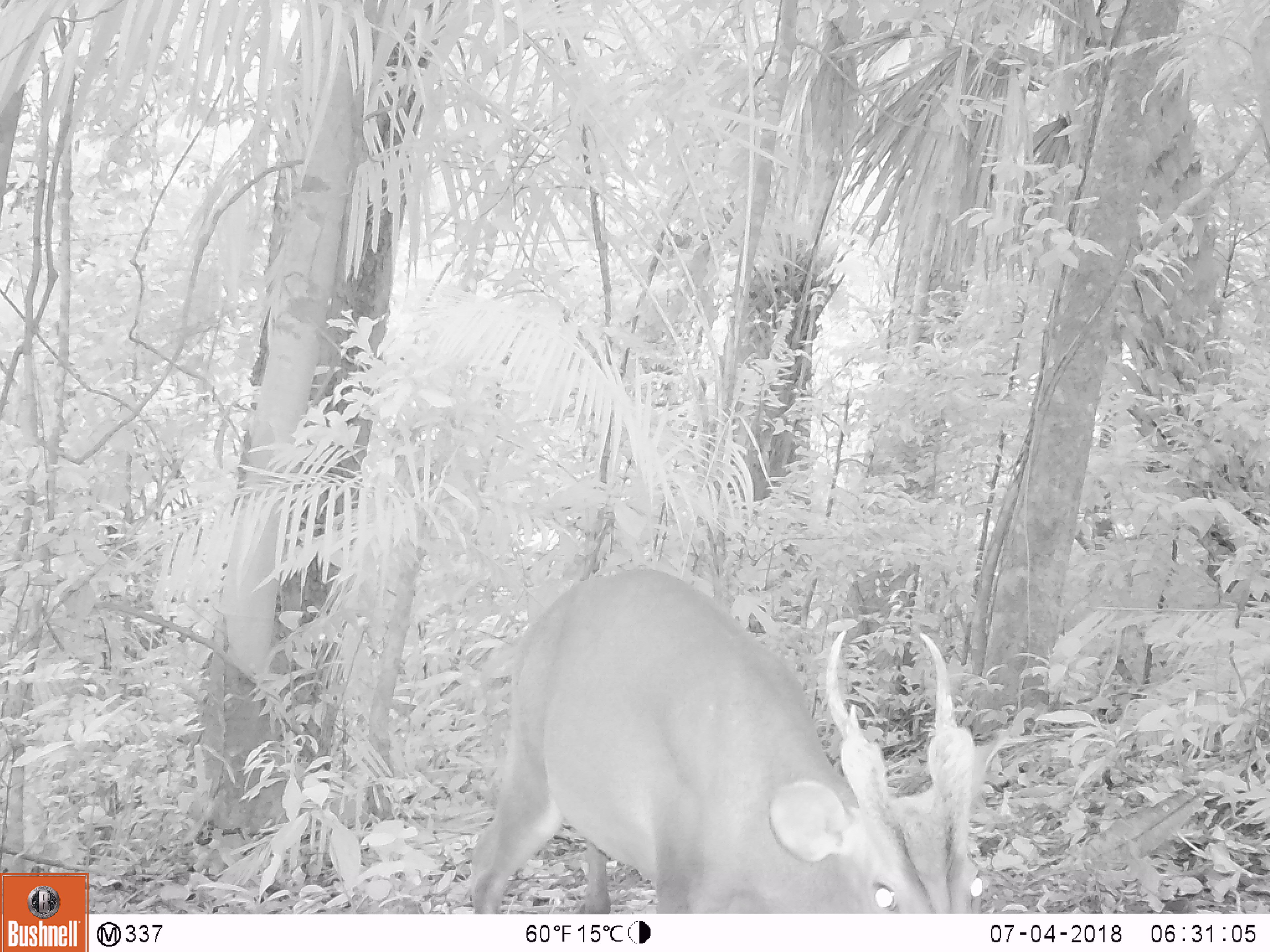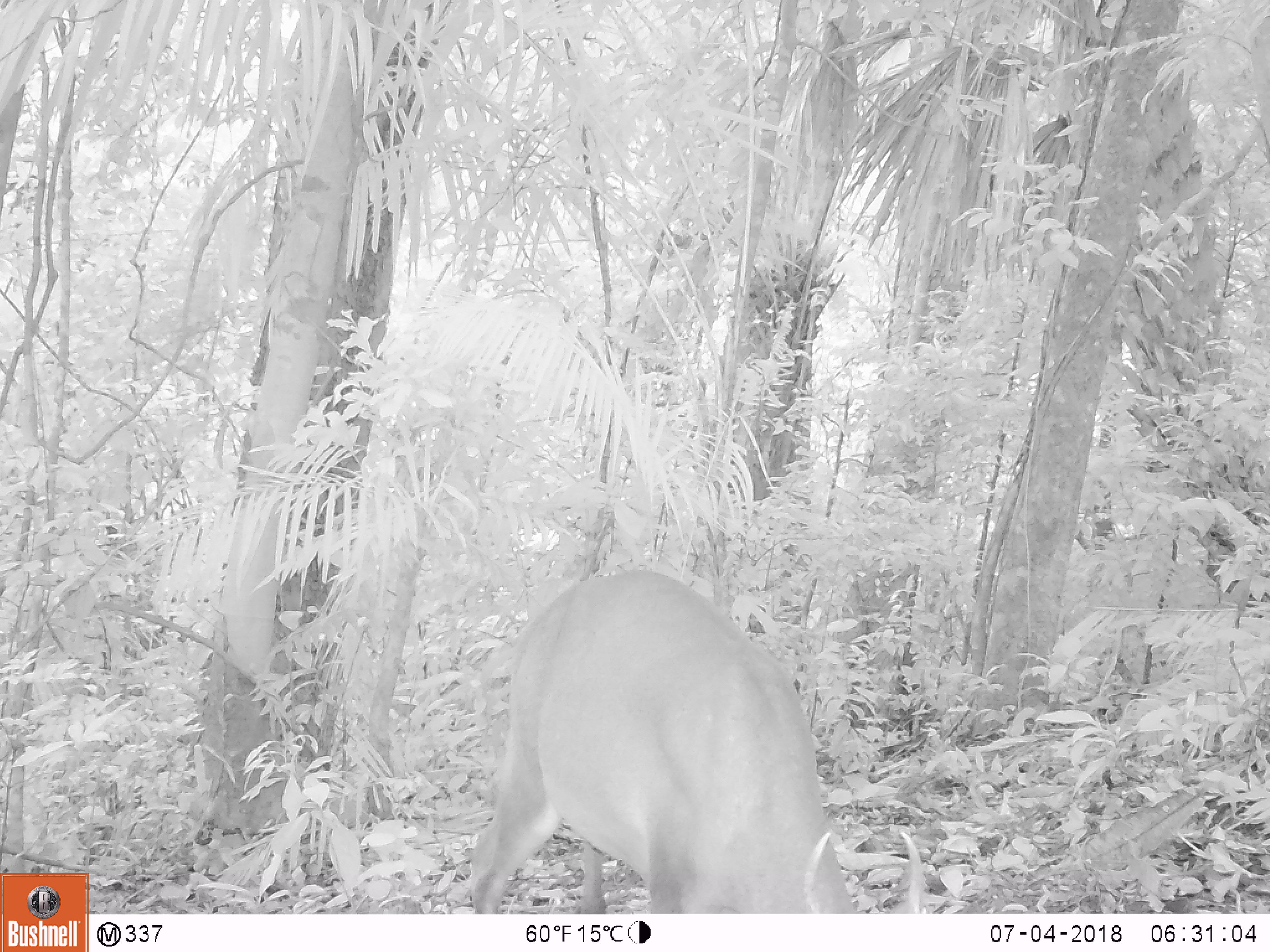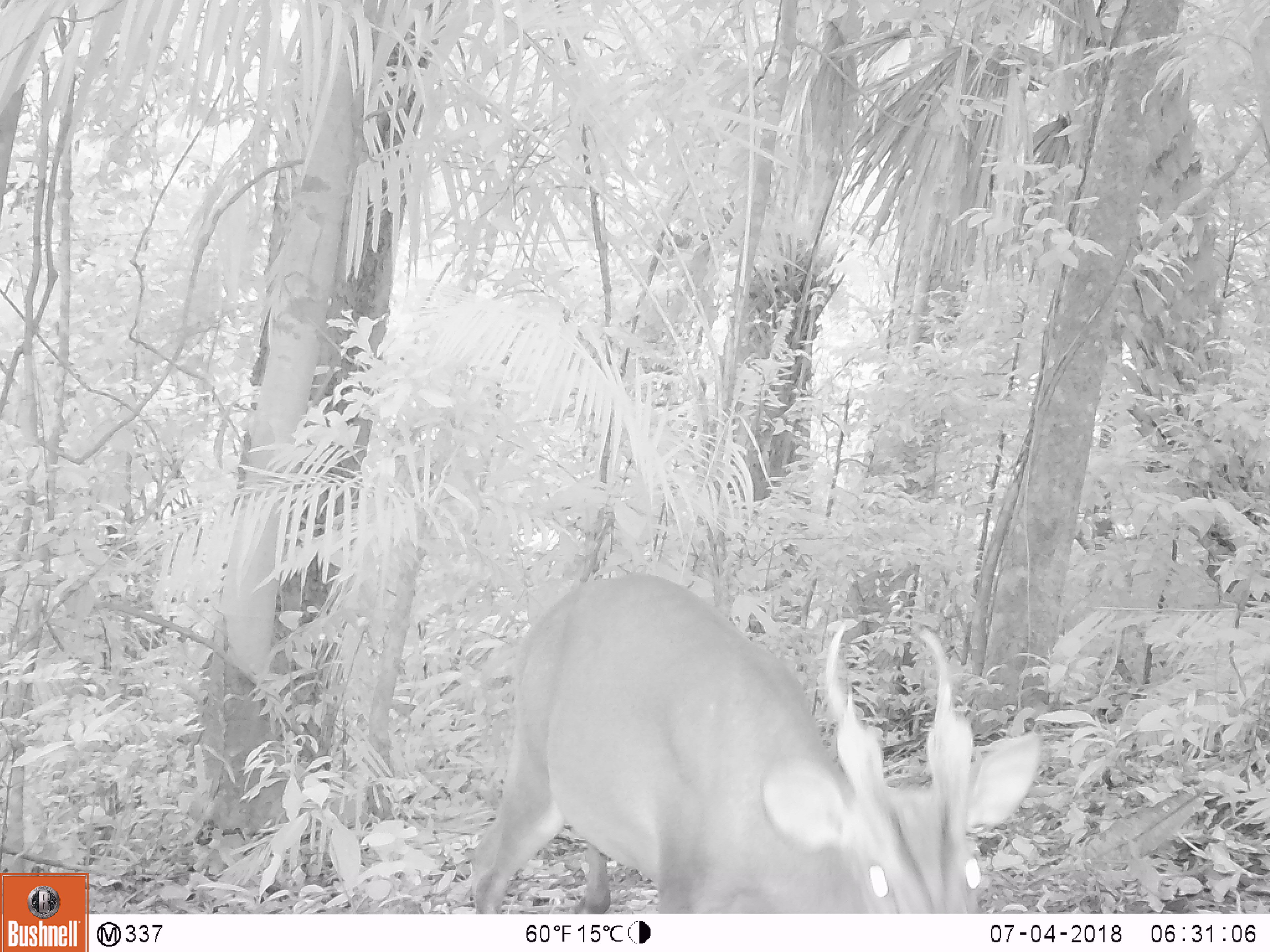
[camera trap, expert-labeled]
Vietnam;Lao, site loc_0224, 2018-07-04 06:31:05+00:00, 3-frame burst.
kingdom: Animalia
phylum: Chordata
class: Mammalia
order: Artiodactyla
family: Cervidae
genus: Muntiacus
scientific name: Muntiacus vuquangensis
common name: large-antlered muntjac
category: large antlered muntjac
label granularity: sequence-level